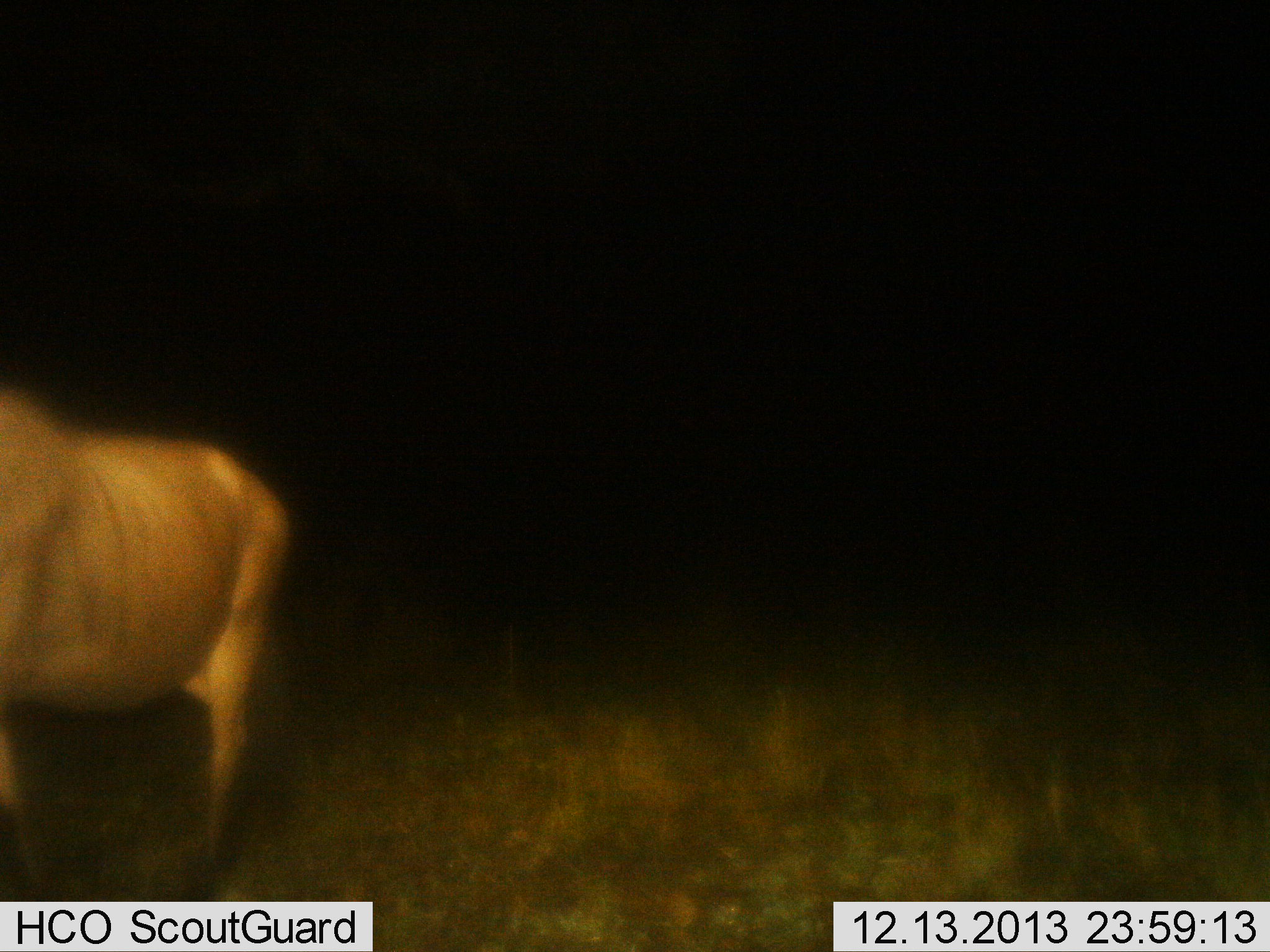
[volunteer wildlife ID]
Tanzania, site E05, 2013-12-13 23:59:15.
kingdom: Animalia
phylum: Chordata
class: Mammalia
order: Artiodactyla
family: Bovidae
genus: Connochaetes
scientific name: Connochaetes taurinus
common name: blue wildebeest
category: wildebeest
Wildebeest (blue wildebeest) (Connochaetes taurinus), count 1. Behavior (volunteer vote fractions): standing 90%, resting 0%, moving 10%, interacting 0%. Young present (vote fraction): 0%. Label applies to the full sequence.